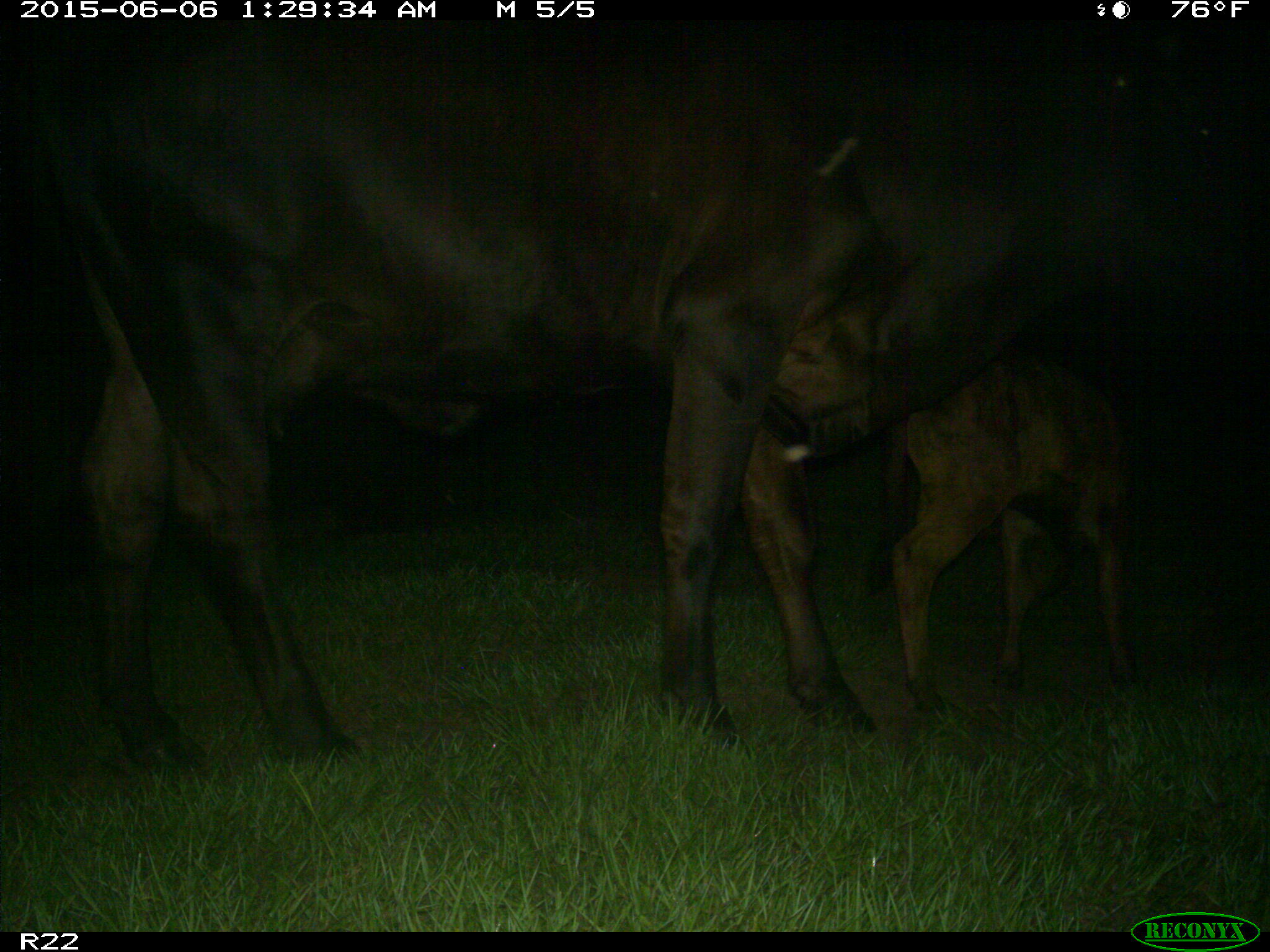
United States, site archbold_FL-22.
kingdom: Animalia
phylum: Chordata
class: Mammalia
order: Artiodactyla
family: Bovidae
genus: Bos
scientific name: Bos taurus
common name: domestic cow